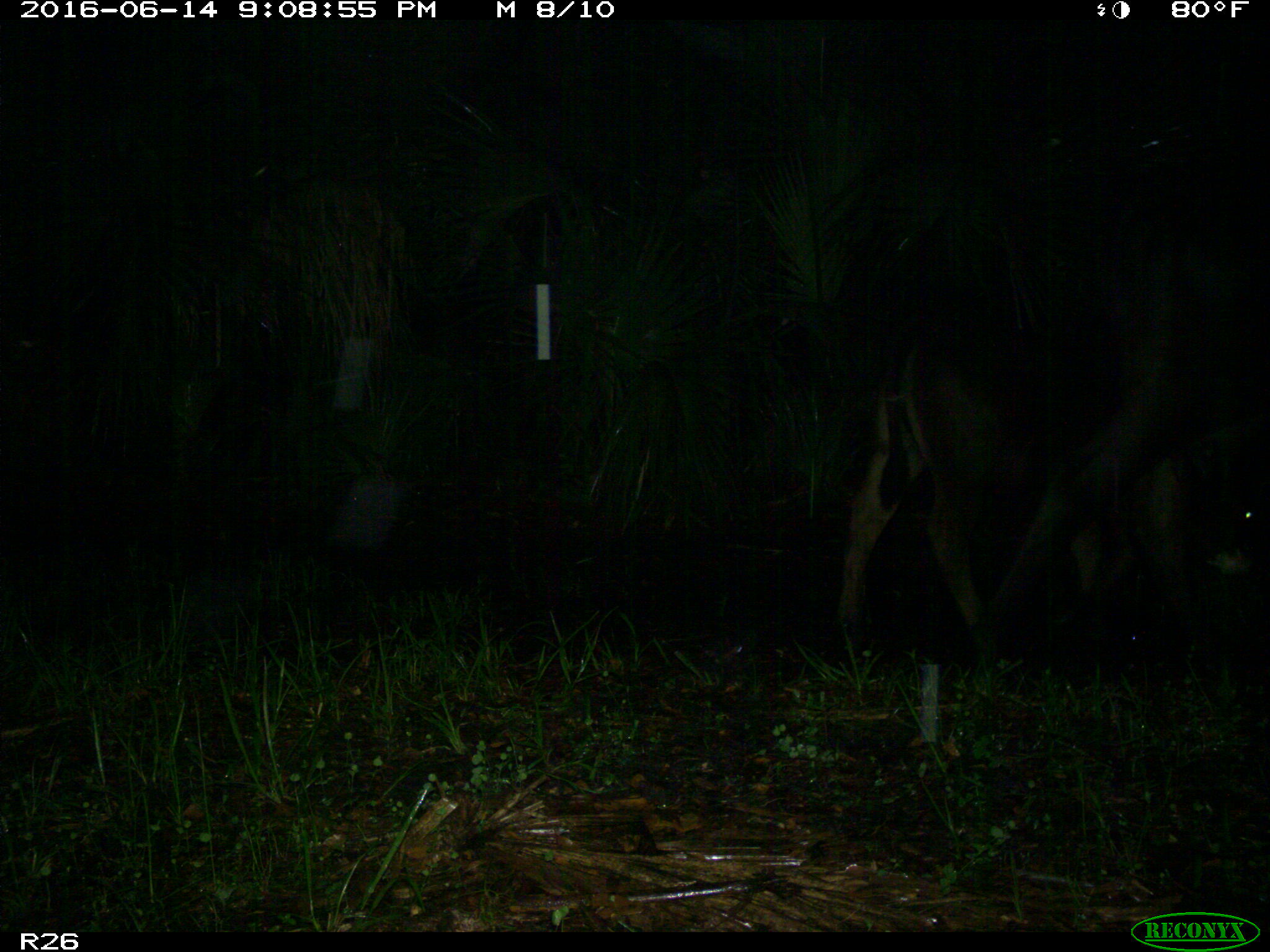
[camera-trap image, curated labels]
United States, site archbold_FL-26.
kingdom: Animalia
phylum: Chordata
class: Mammalia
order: Artiodactyla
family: Bovidae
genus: Bos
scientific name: Bos taurus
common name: domestic cow